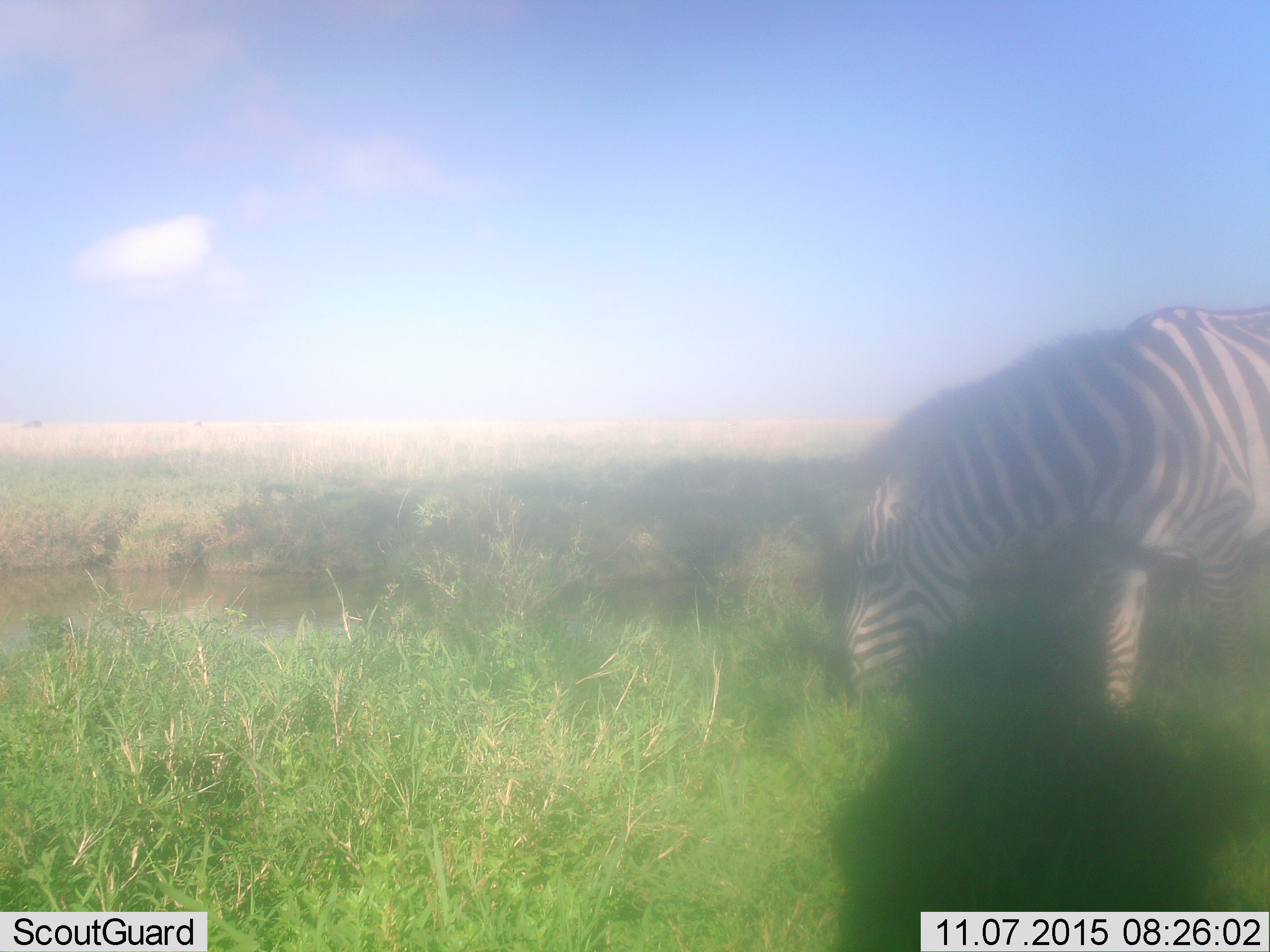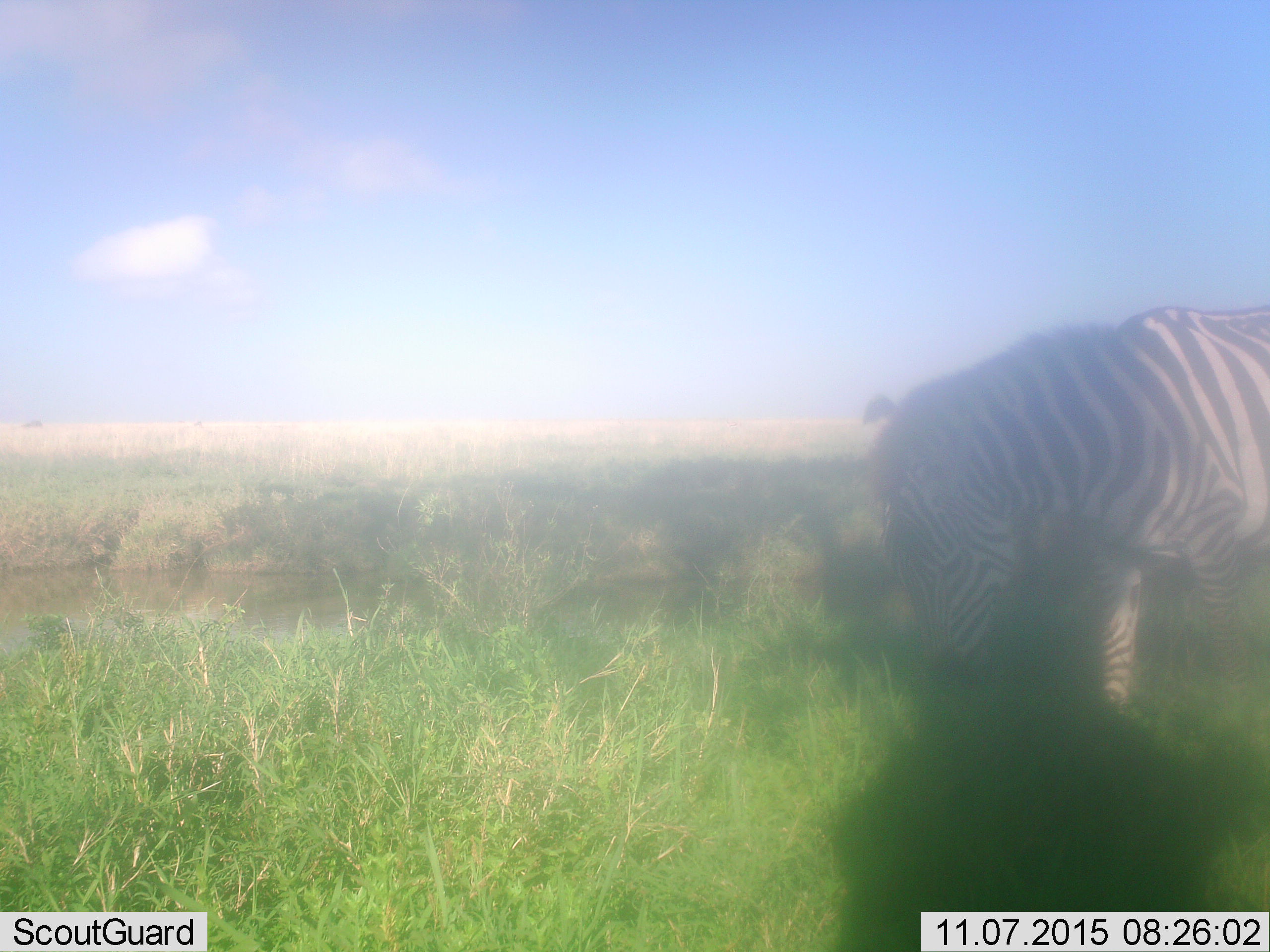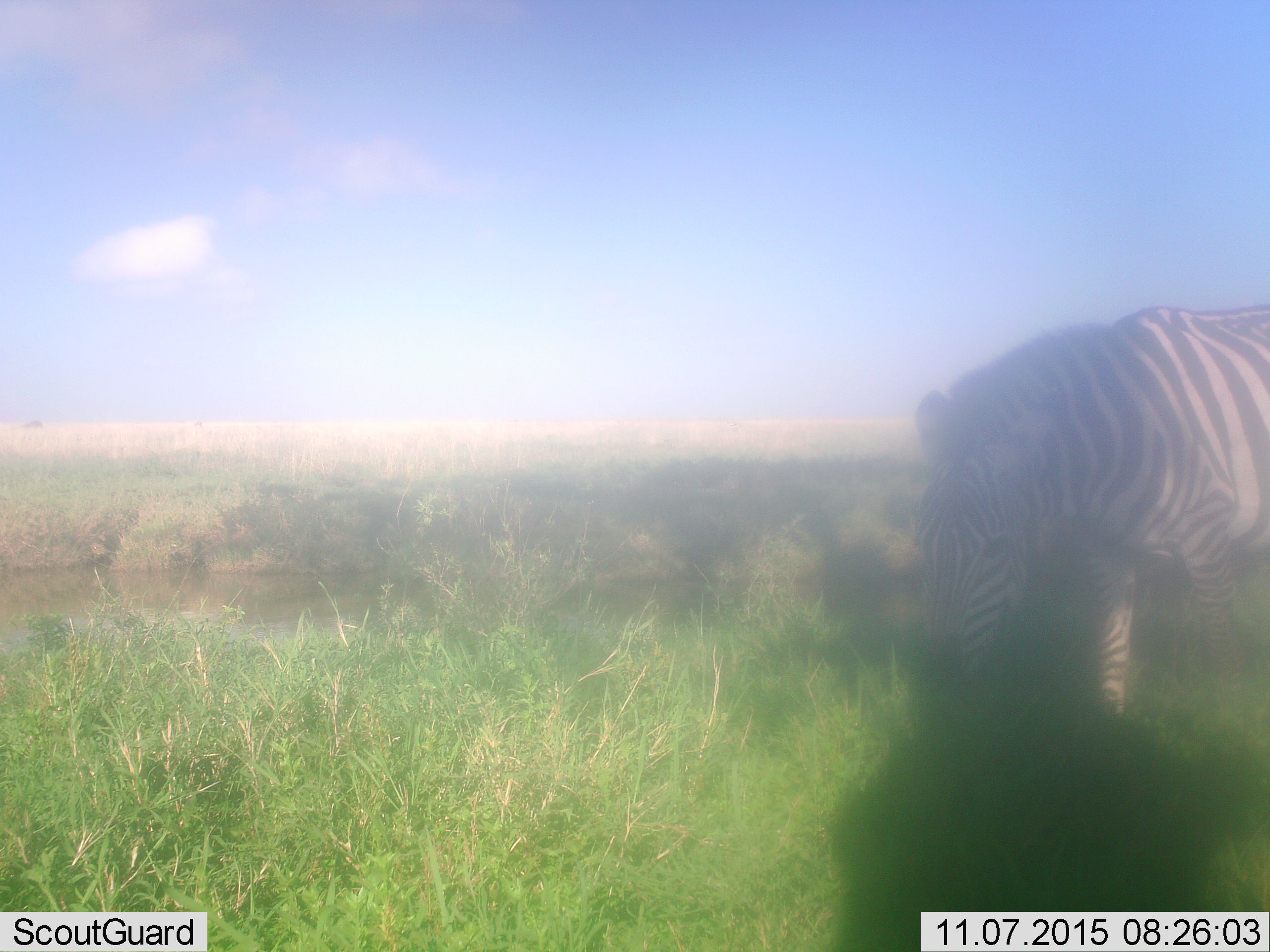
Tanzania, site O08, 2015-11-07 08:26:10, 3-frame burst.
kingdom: Animalia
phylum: Chordata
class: Mammalia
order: Perissodactyla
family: Equidae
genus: Equus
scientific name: Equus quagga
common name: plains zebra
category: zebra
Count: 1.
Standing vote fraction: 40%.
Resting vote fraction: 0%.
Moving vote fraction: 20%.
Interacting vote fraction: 0%.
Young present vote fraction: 0%.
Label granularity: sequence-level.